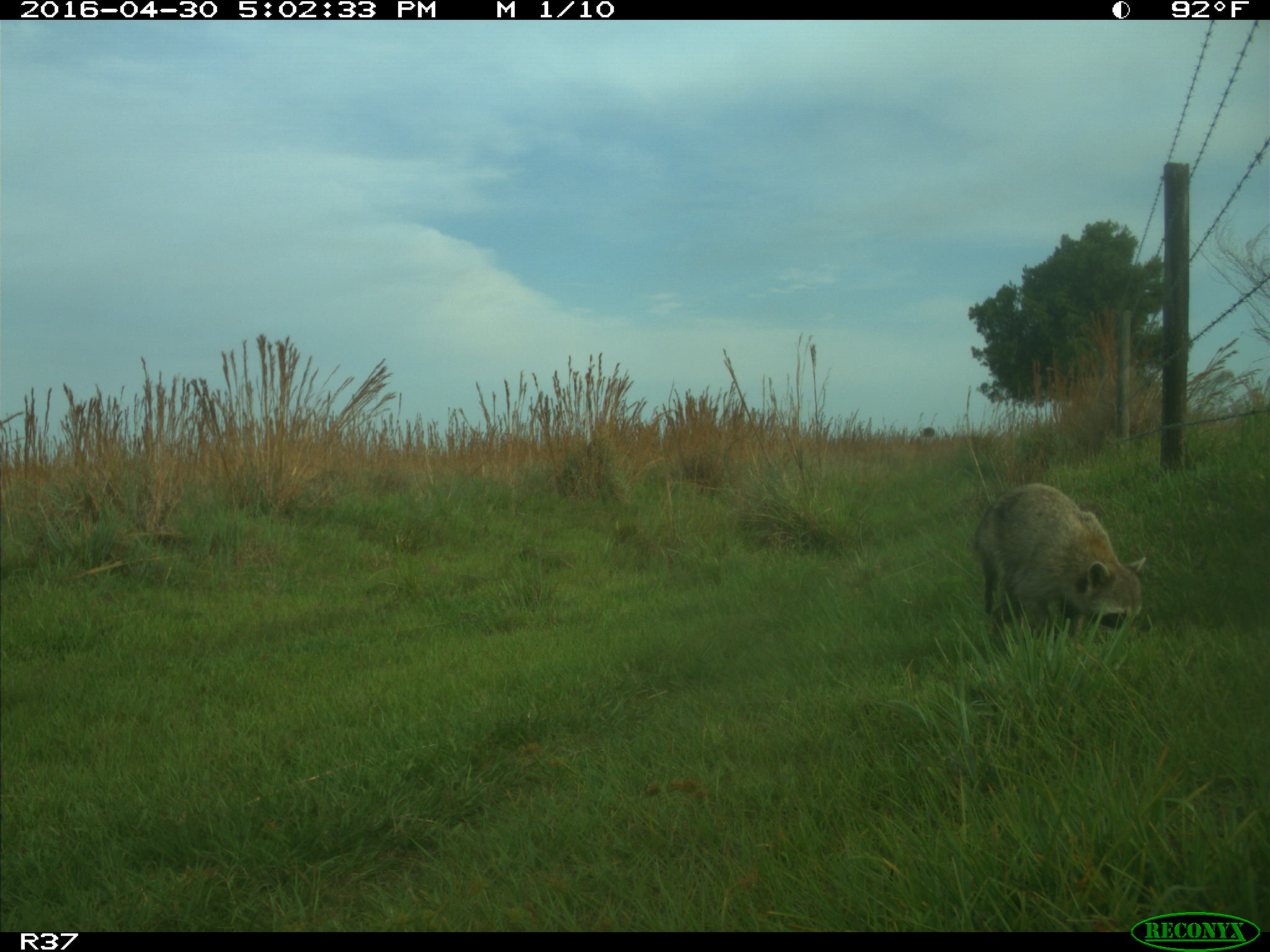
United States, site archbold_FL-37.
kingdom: Animalia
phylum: Chordata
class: Mammalia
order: Carnivora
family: Procyonidae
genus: Procyon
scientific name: Procyon lotor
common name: common raccoon